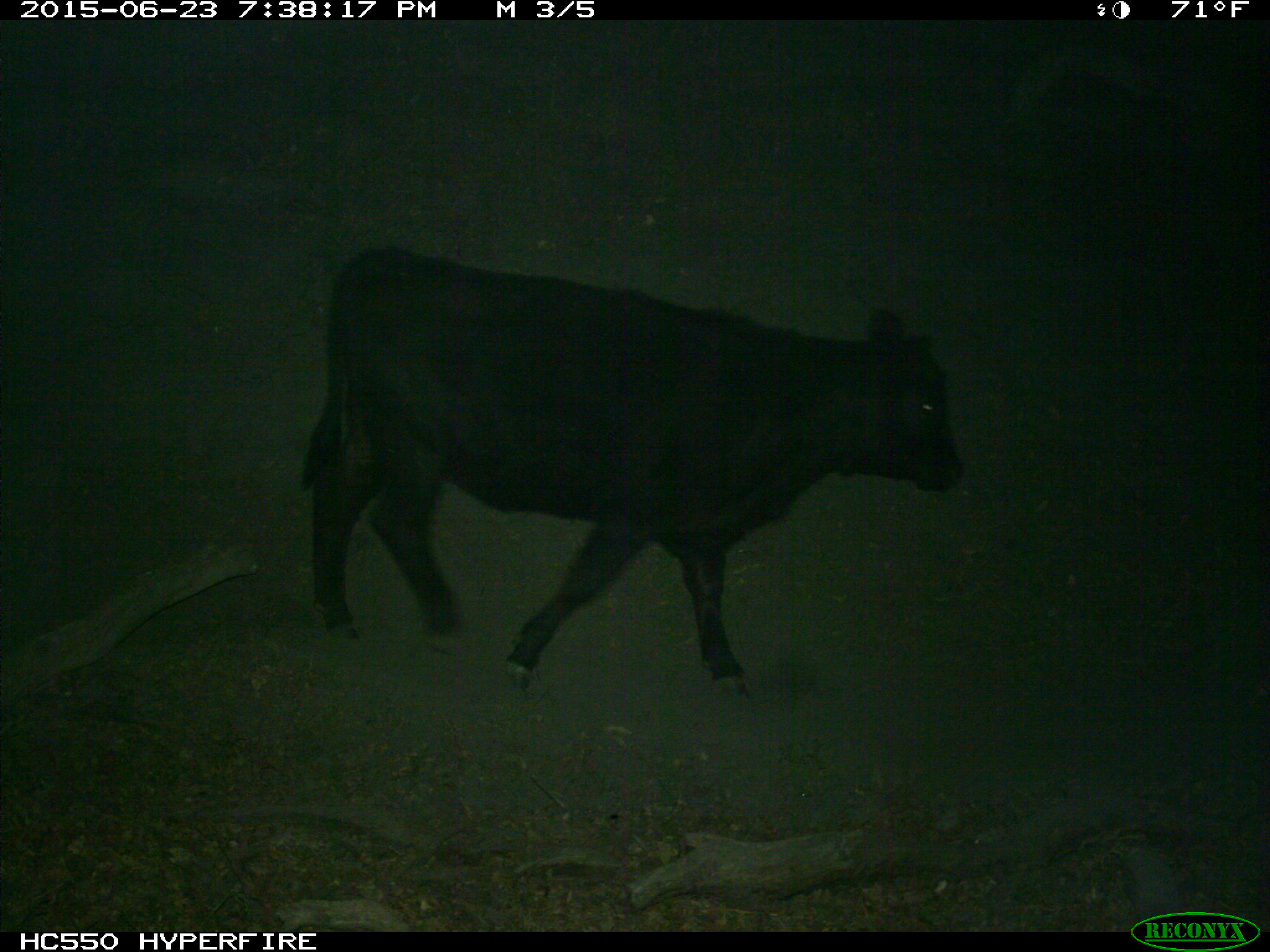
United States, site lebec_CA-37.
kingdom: Animalia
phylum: Chordata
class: Mammalia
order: Artiodactyla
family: Bovidae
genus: Bos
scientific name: Bos taurus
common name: domestic cow